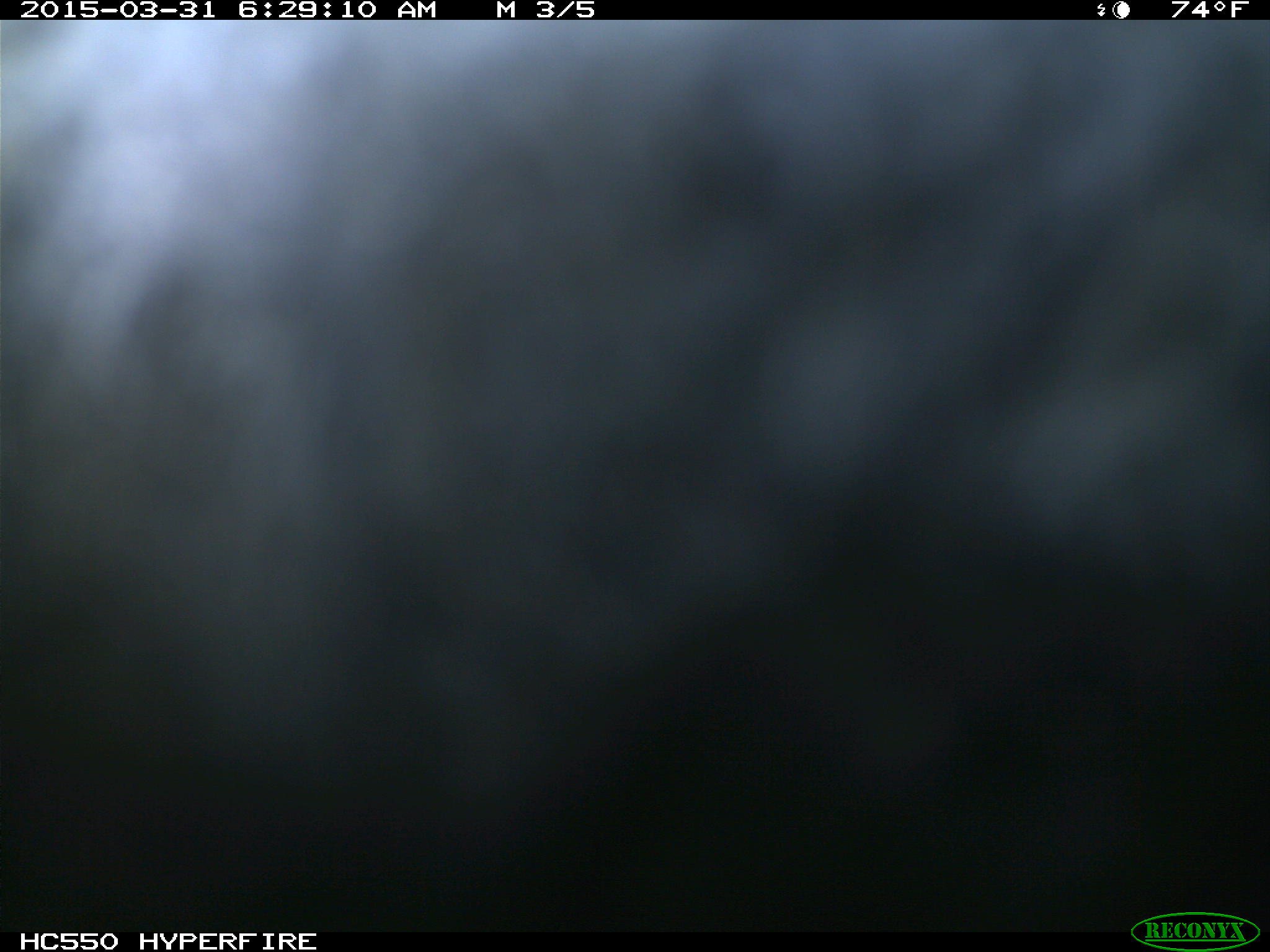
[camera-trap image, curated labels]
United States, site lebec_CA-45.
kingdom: Animalia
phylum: Chordata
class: Mammalia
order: Artiodactyla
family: Bovidae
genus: Bos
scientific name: Bos taurus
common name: domestic cow